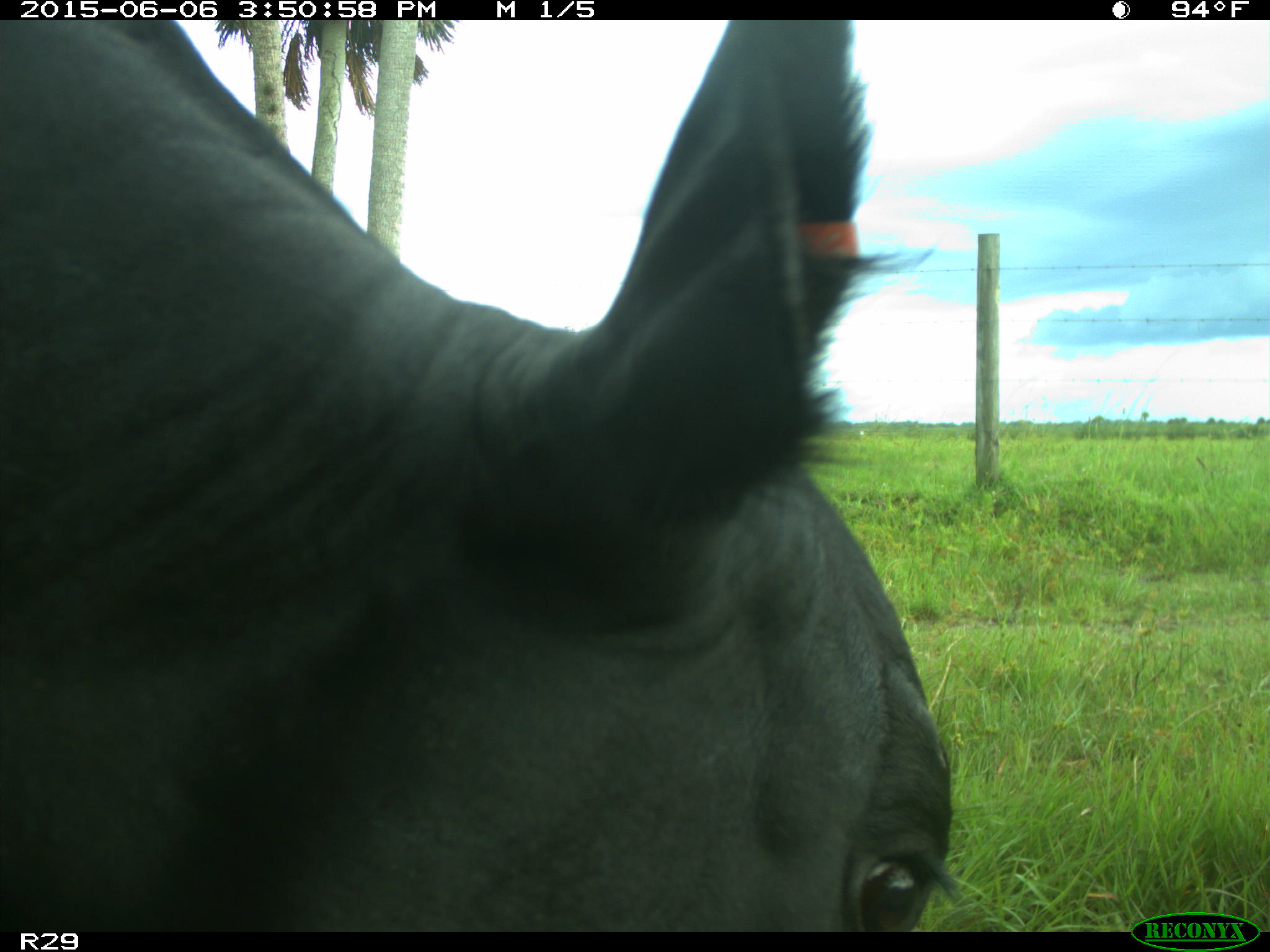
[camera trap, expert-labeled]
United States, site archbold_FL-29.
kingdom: Animalia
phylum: Chordata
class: Mammalia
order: Artiodactyla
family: Bovidae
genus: Bos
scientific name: Bos taurus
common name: domestic cow